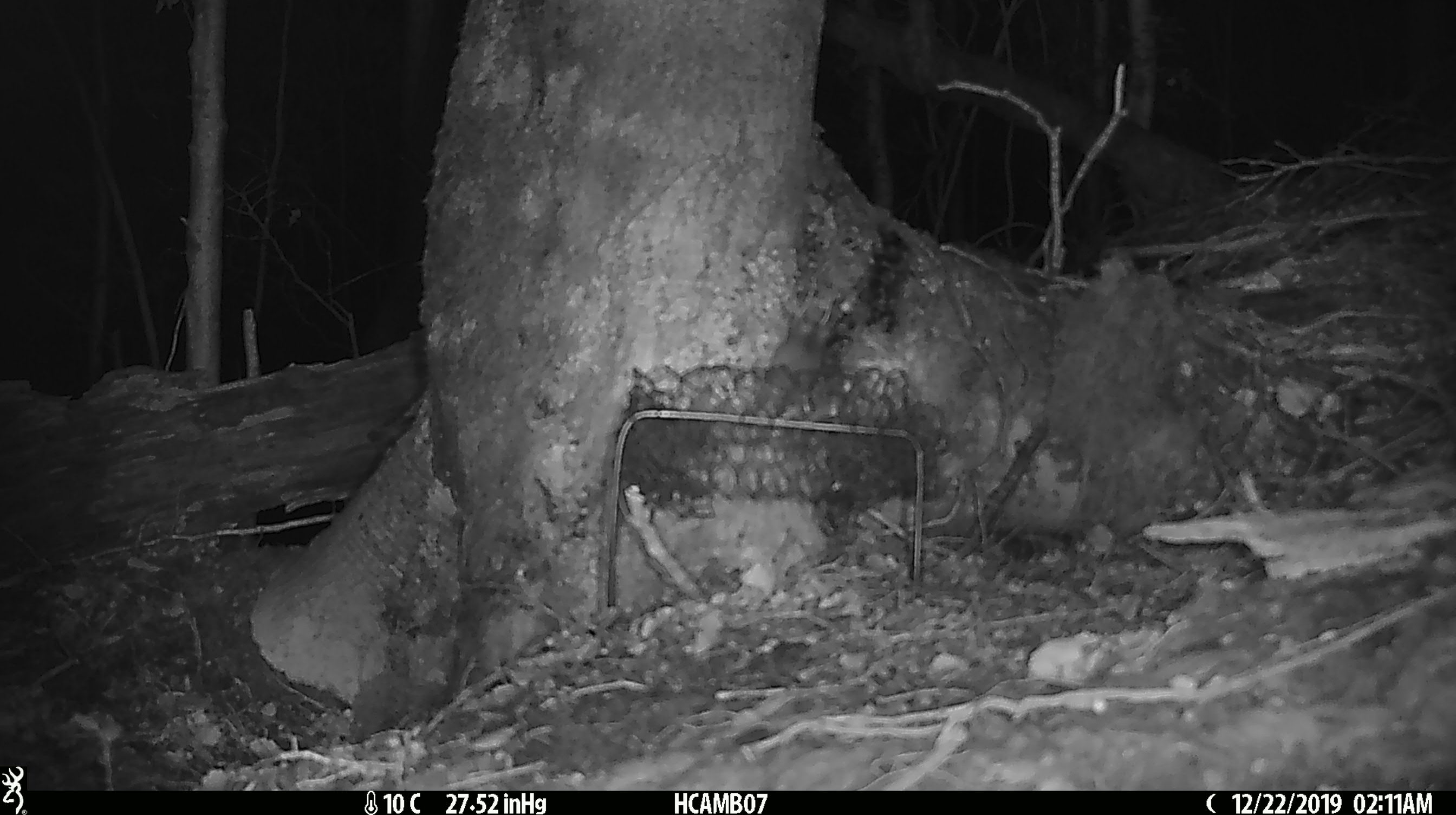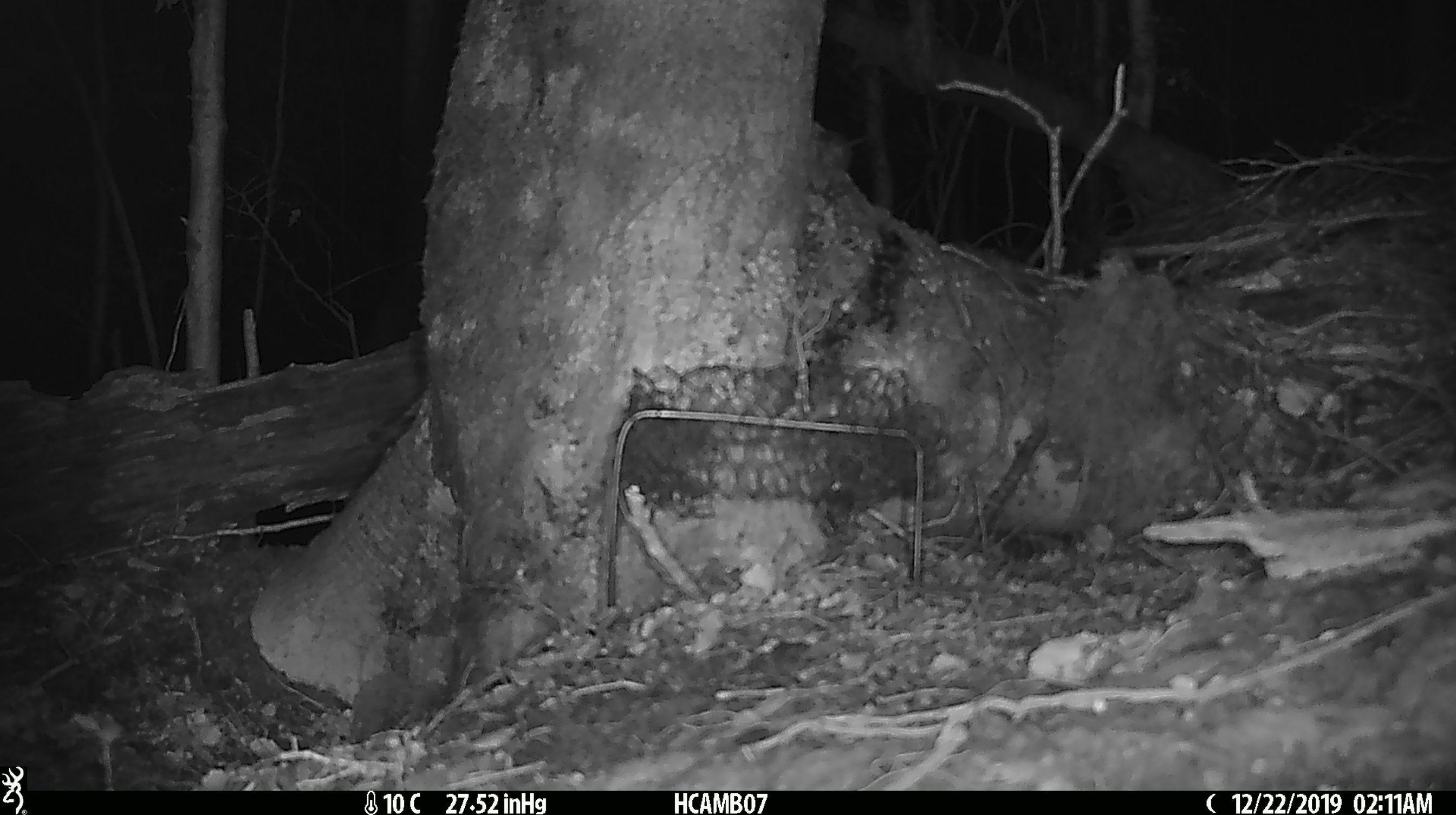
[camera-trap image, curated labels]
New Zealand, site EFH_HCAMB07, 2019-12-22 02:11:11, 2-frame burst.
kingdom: Animalia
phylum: Chordata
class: Mammalia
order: Rodentia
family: Muridae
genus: Mus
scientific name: Mus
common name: mouse